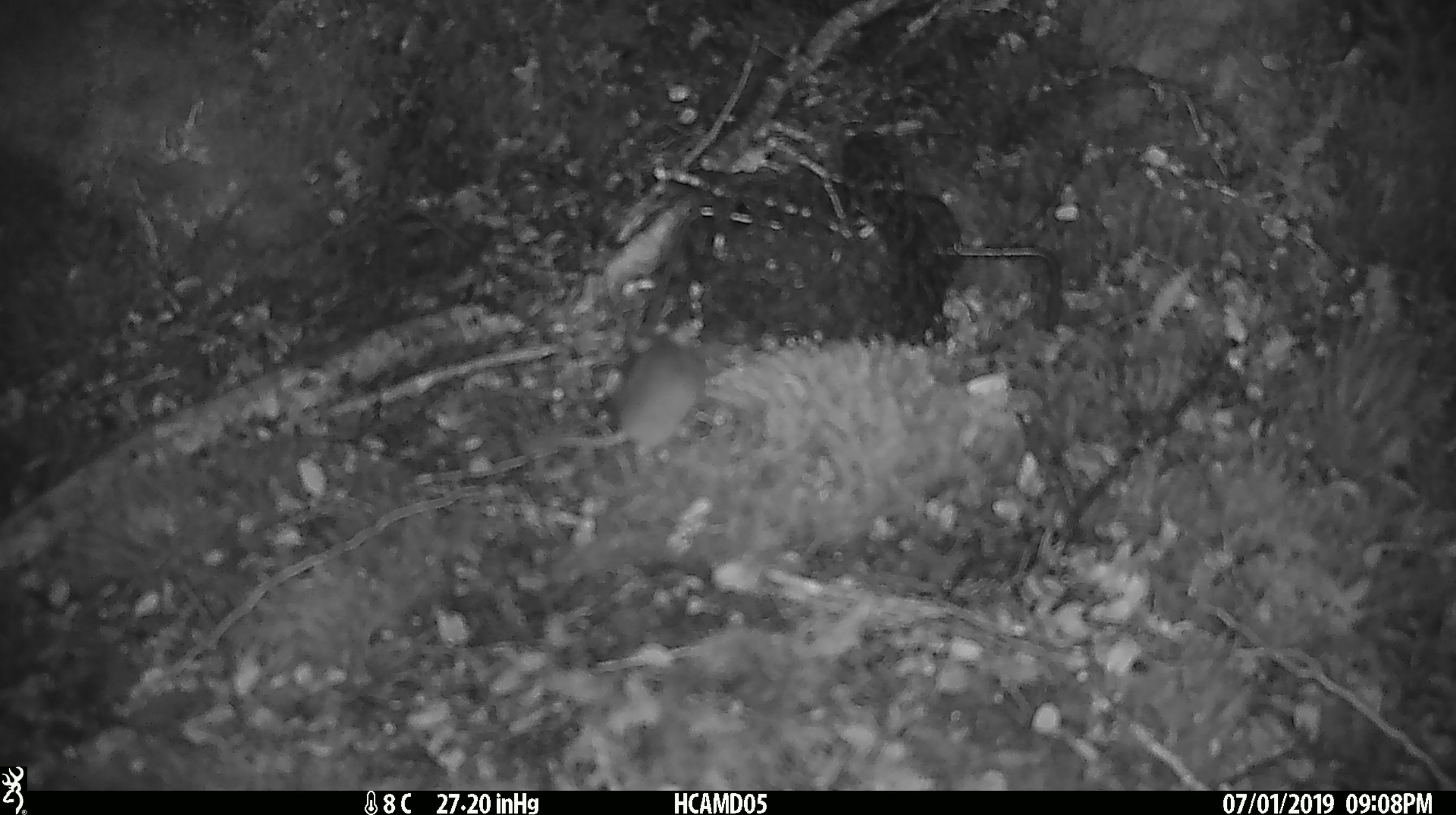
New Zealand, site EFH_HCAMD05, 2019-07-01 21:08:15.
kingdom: Animalia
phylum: Chordata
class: Mammalia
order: Rodentia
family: Muridae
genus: Mus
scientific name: Mus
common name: mouse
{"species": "mouse (Mus)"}